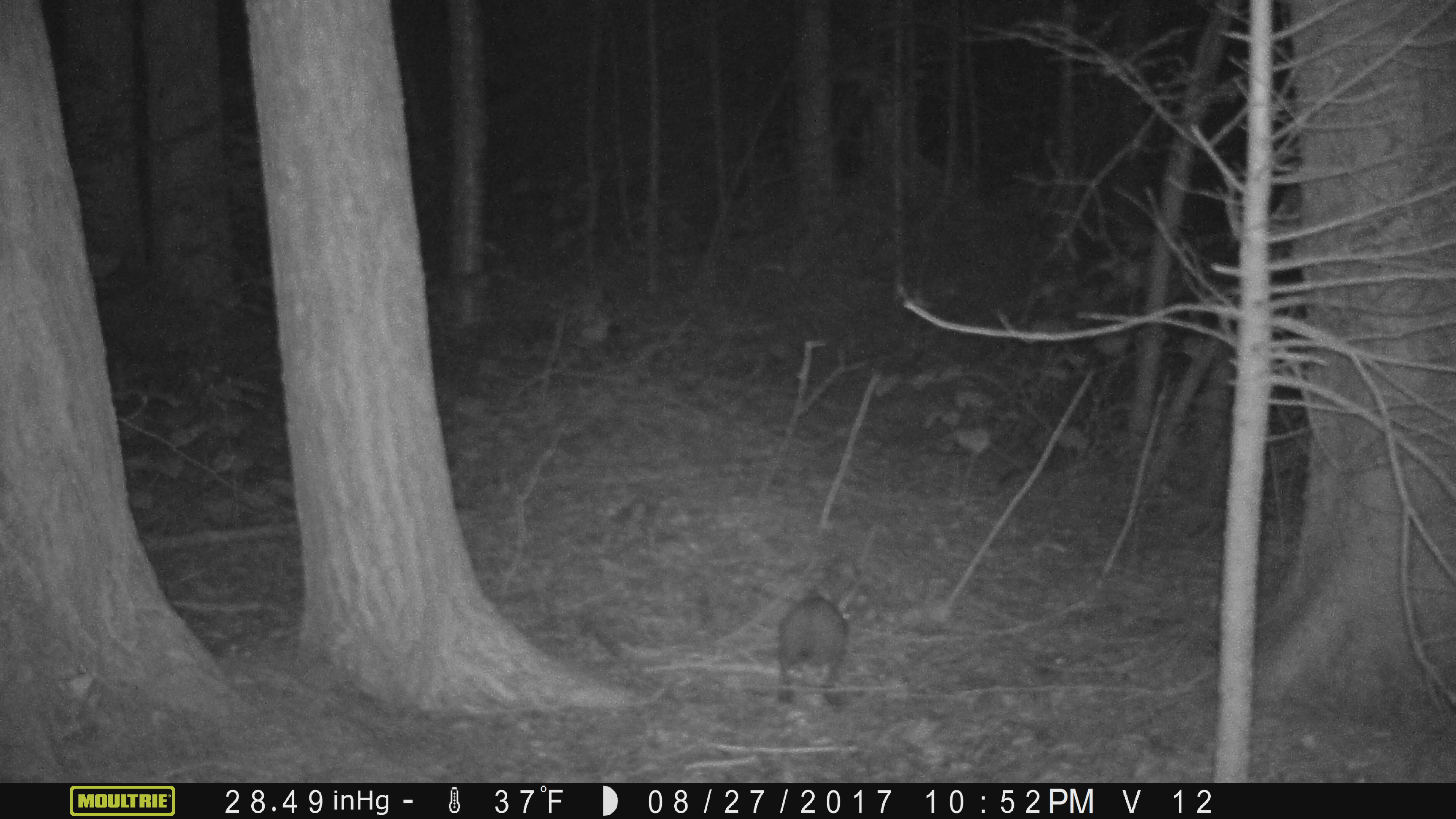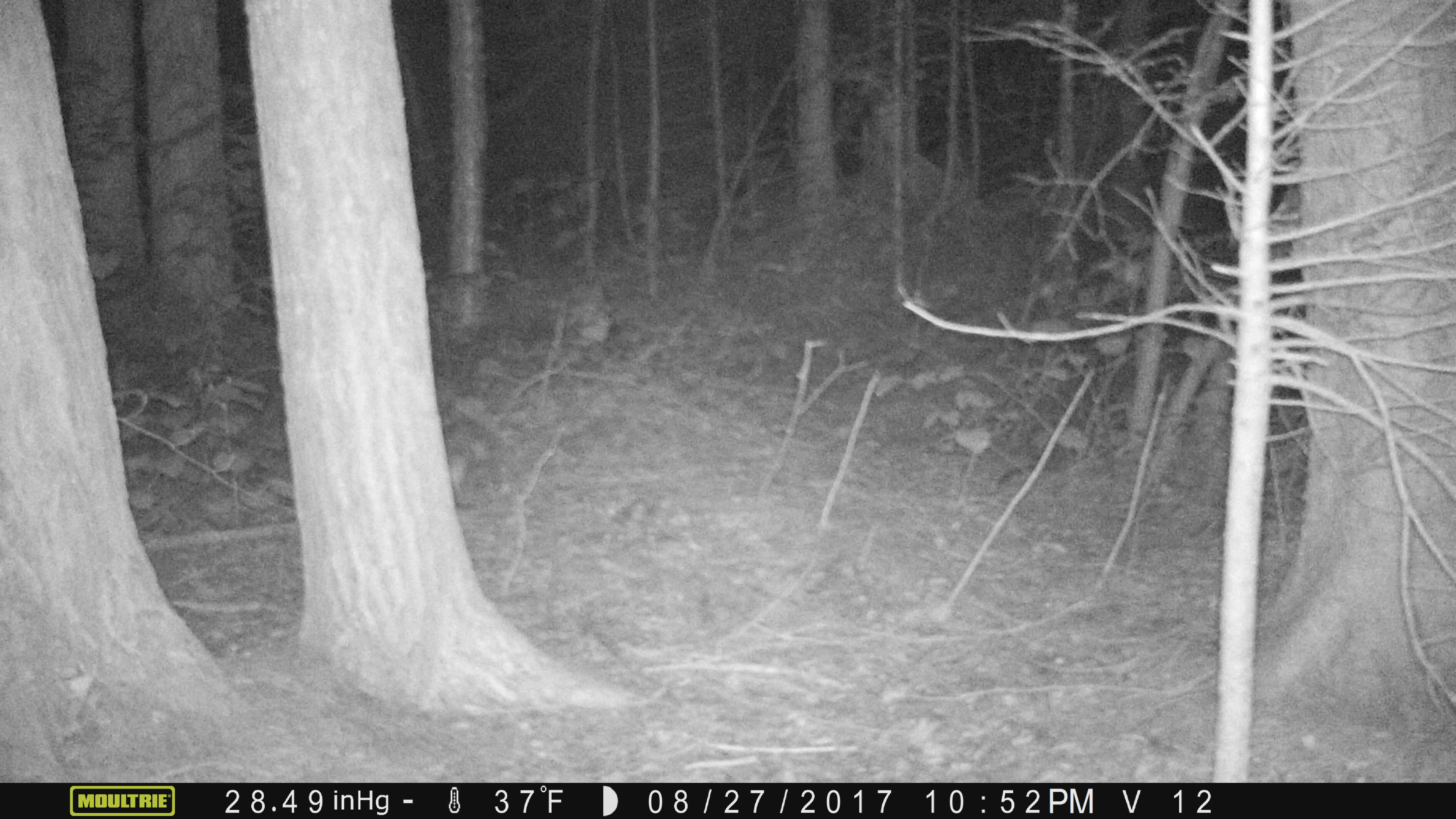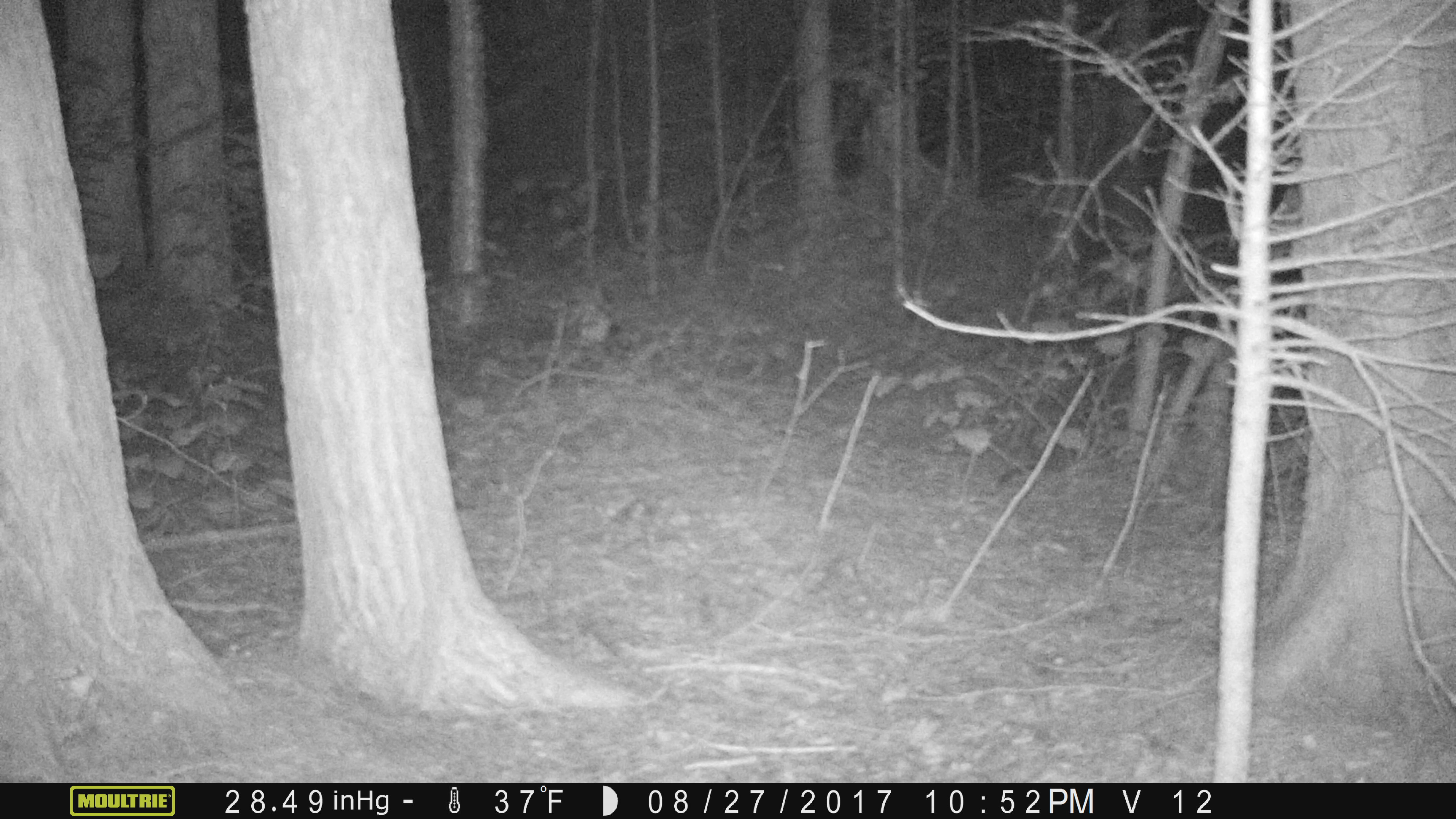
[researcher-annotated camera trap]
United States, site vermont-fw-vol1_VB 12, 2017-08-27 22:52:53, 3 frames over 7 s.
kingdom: Animalia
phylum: Chordata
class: Mammalia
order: Lagomorpha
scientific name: Lagomorpha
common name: rabbit or hare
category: rabbit or hare sp.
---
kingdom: Animalia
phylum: Chordata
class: Mammalia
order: Lagomorpha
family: Leporidae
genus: Lepus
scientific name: Lepus americanus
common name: snowshoe hare